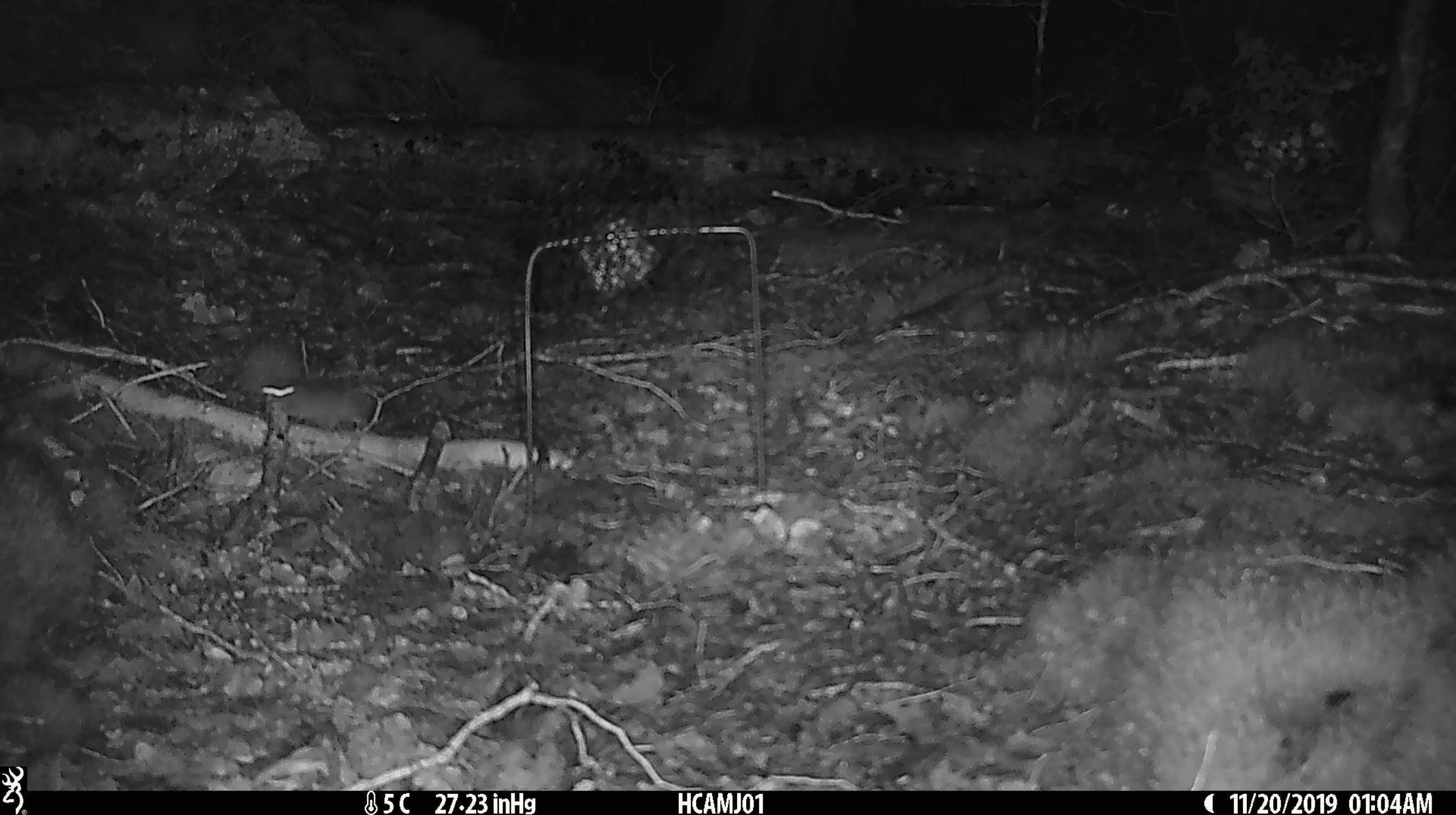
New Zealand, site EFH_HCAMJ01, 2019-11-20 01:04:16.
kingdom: Animalia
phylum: Chordata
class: Mammalia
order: Rodentia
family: Muridae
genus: Mus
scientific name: Mus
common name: mouse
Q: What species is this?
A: Mouse (Mus).